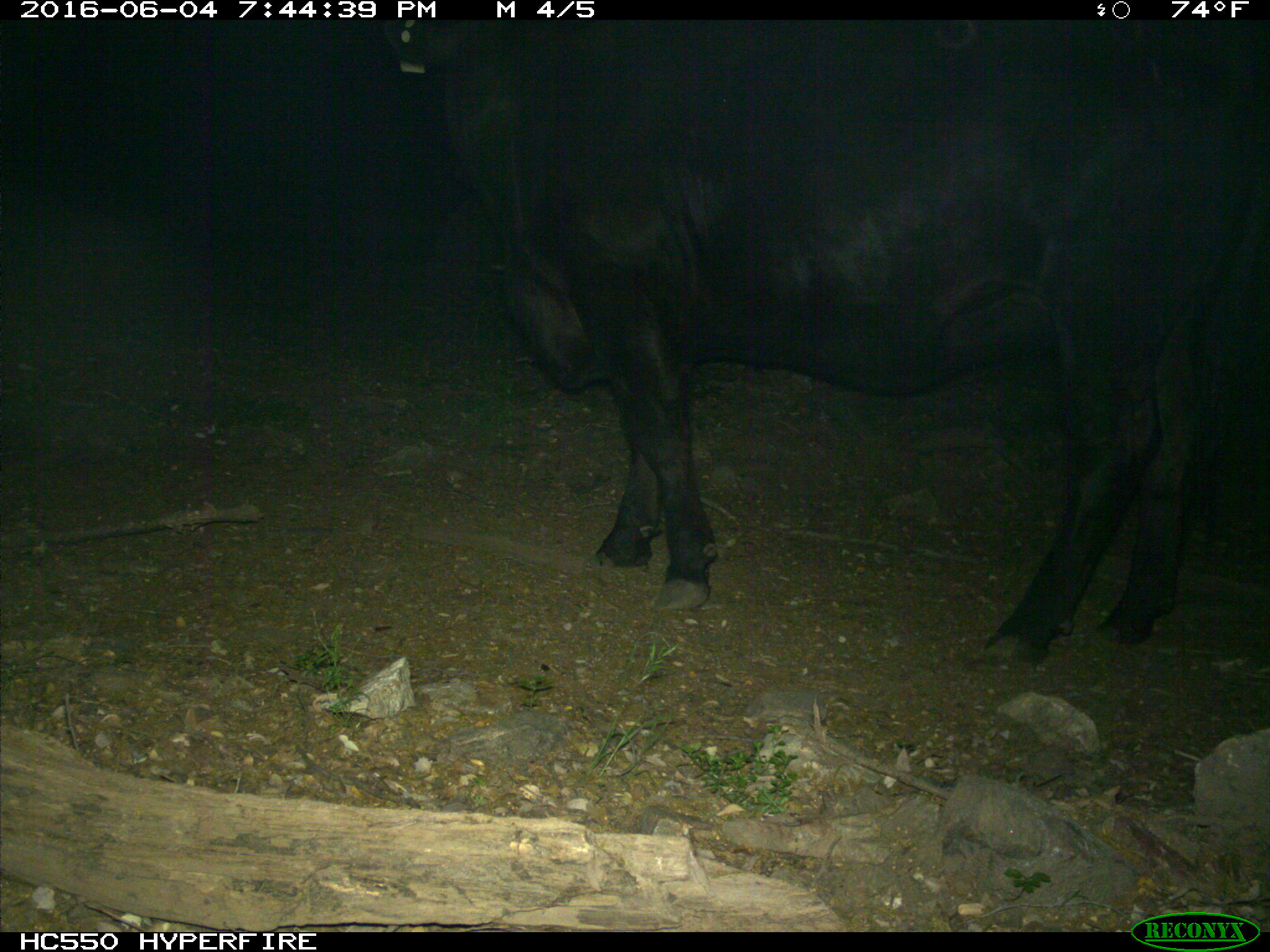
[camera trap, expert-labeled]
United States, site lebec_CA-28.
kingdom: Animalia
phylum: Chordata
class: Mammalia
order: Artiodactyla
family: Bovidae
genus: Bos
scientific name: Bos taurus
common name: domestic cow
Bos taurus (domestic cow).